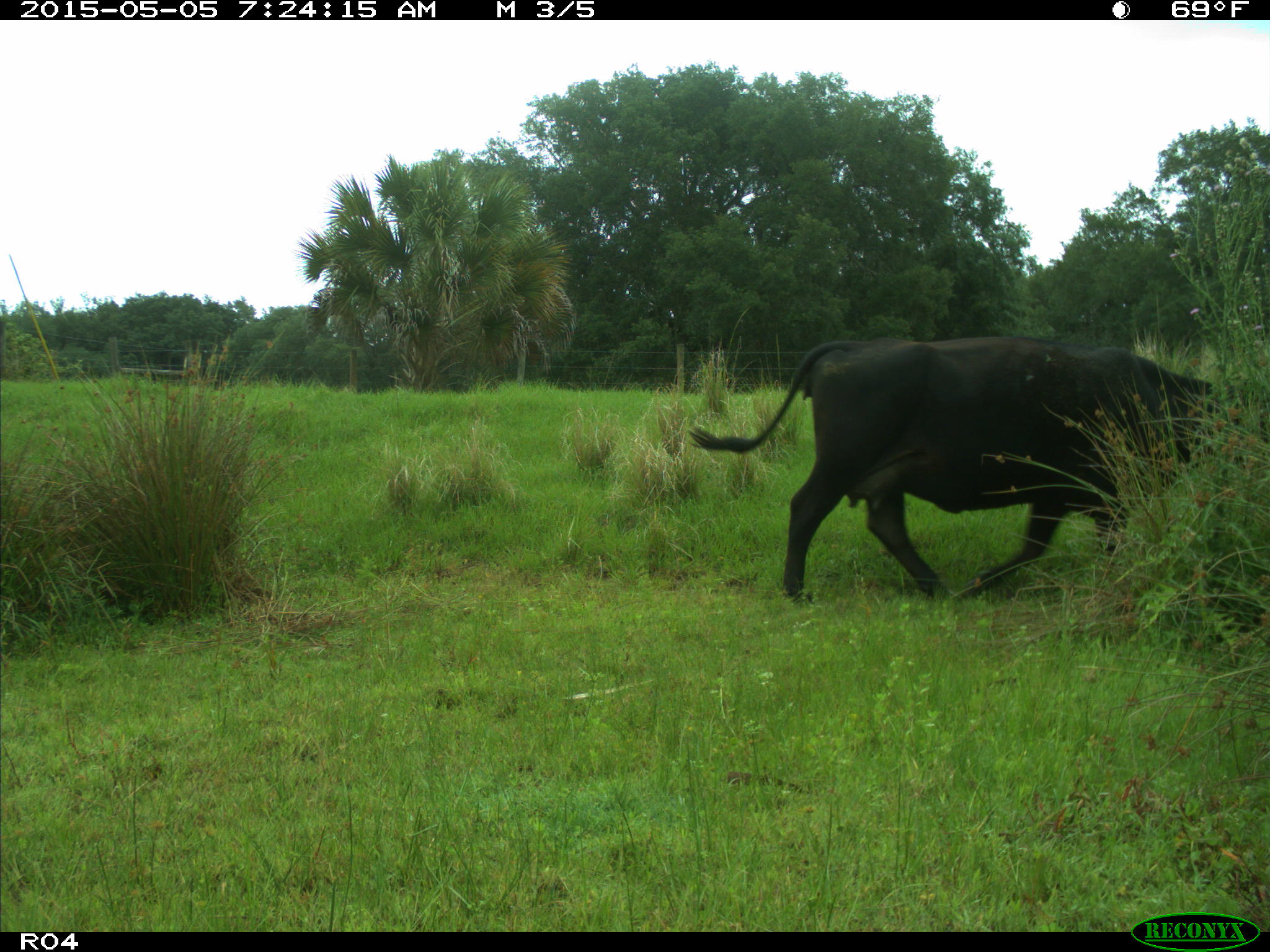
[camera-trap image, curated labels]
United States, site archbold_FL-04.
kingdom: Animalia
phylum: Chordata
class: Mammalia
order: Artiodactyla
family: Bovidae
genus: Bos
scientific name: Bos taurus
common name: domestic cow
Bos taurus (domestic cow).